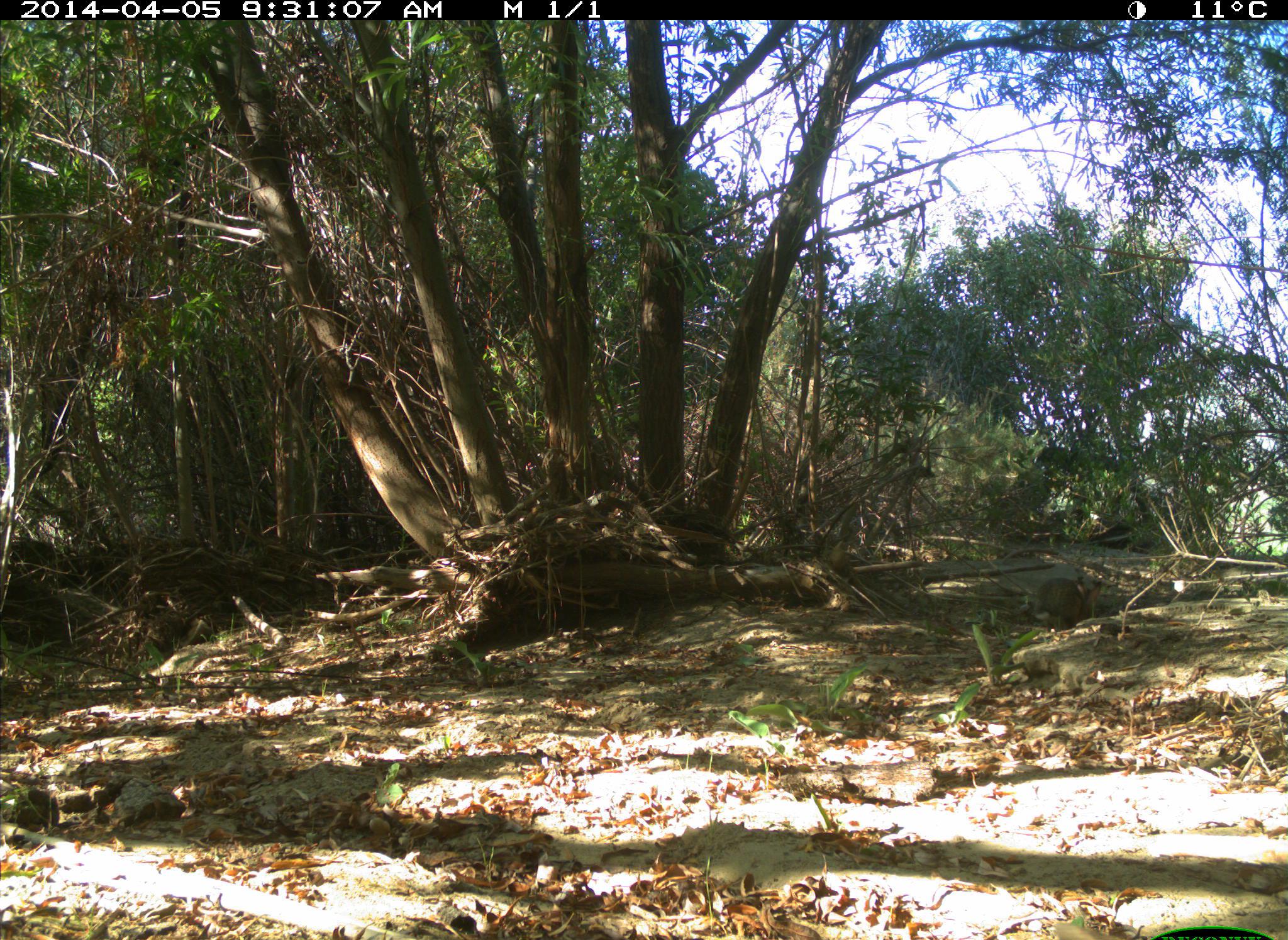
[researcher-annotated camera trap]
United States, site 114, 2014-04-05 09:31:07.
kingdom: Animalia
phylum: Chordata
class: Mammalia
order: Lagomorpha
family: Leporidae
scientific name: Leporidae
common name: rabbits and hares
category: rabbit